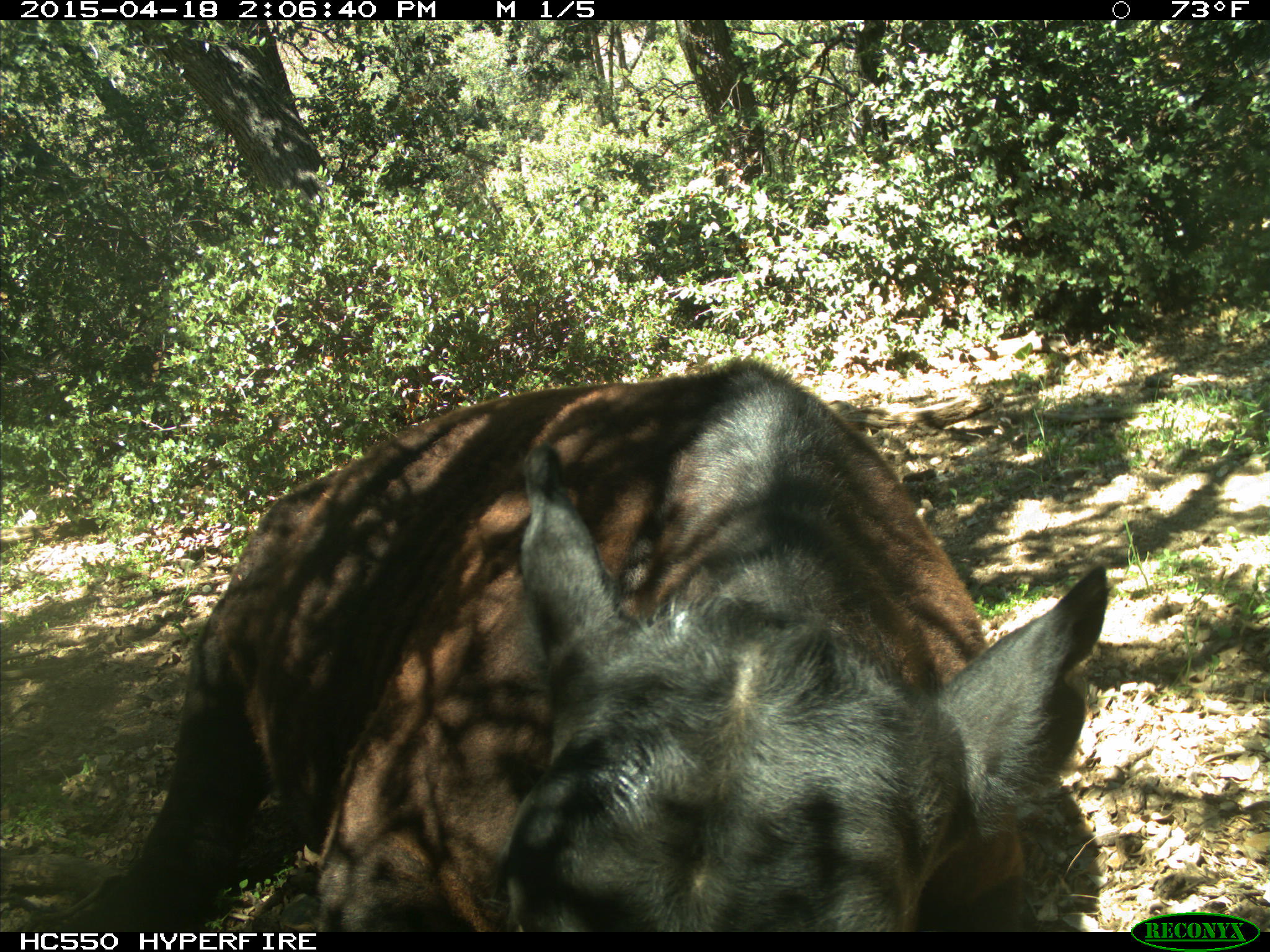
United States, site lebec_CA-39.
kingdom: Animalia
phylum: Chordata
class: Mammalia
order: Artiodactyla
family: Bovidae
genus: Bos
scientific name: Bos taurus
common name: domestic cow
Bos taurus (domestic cow).